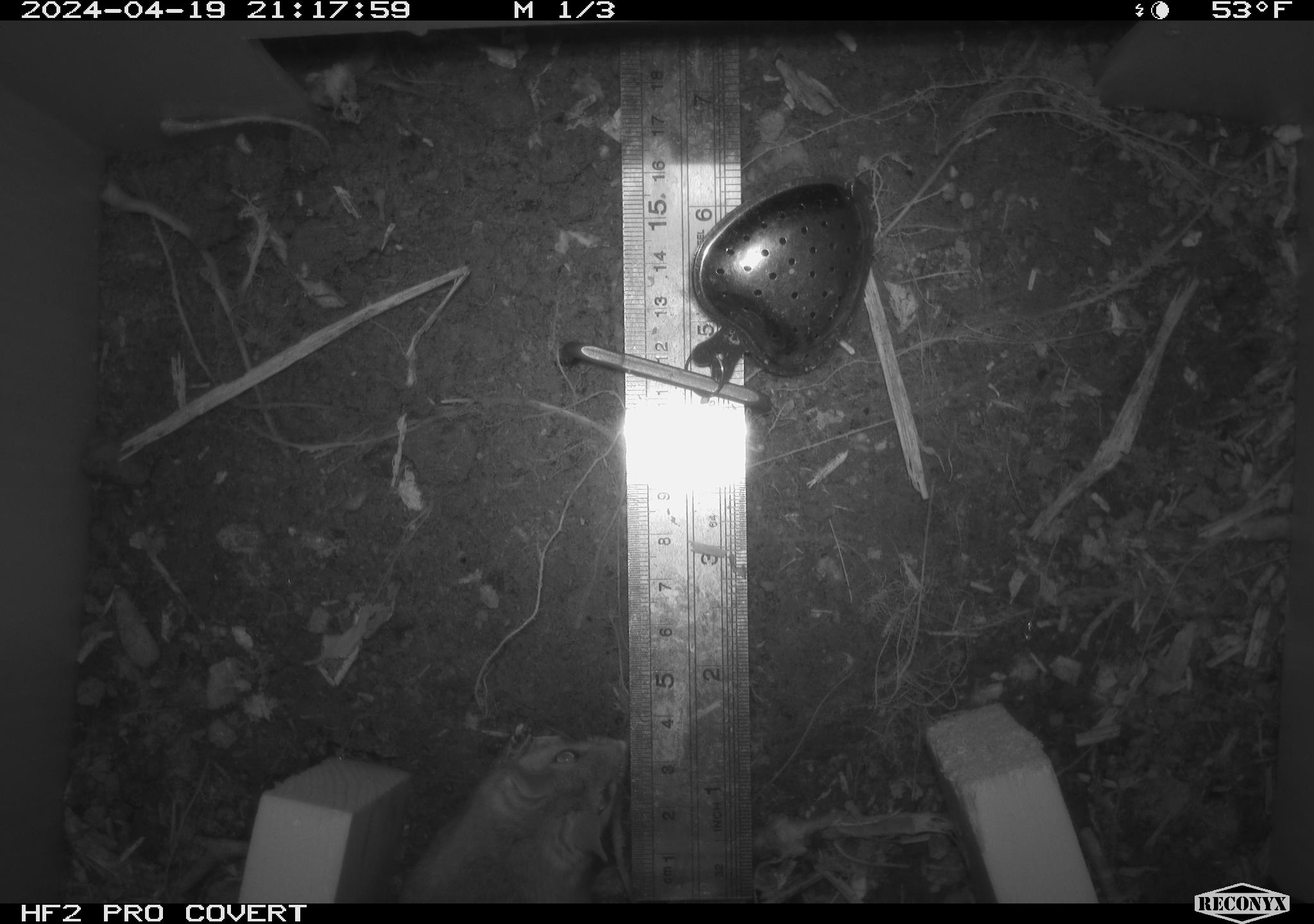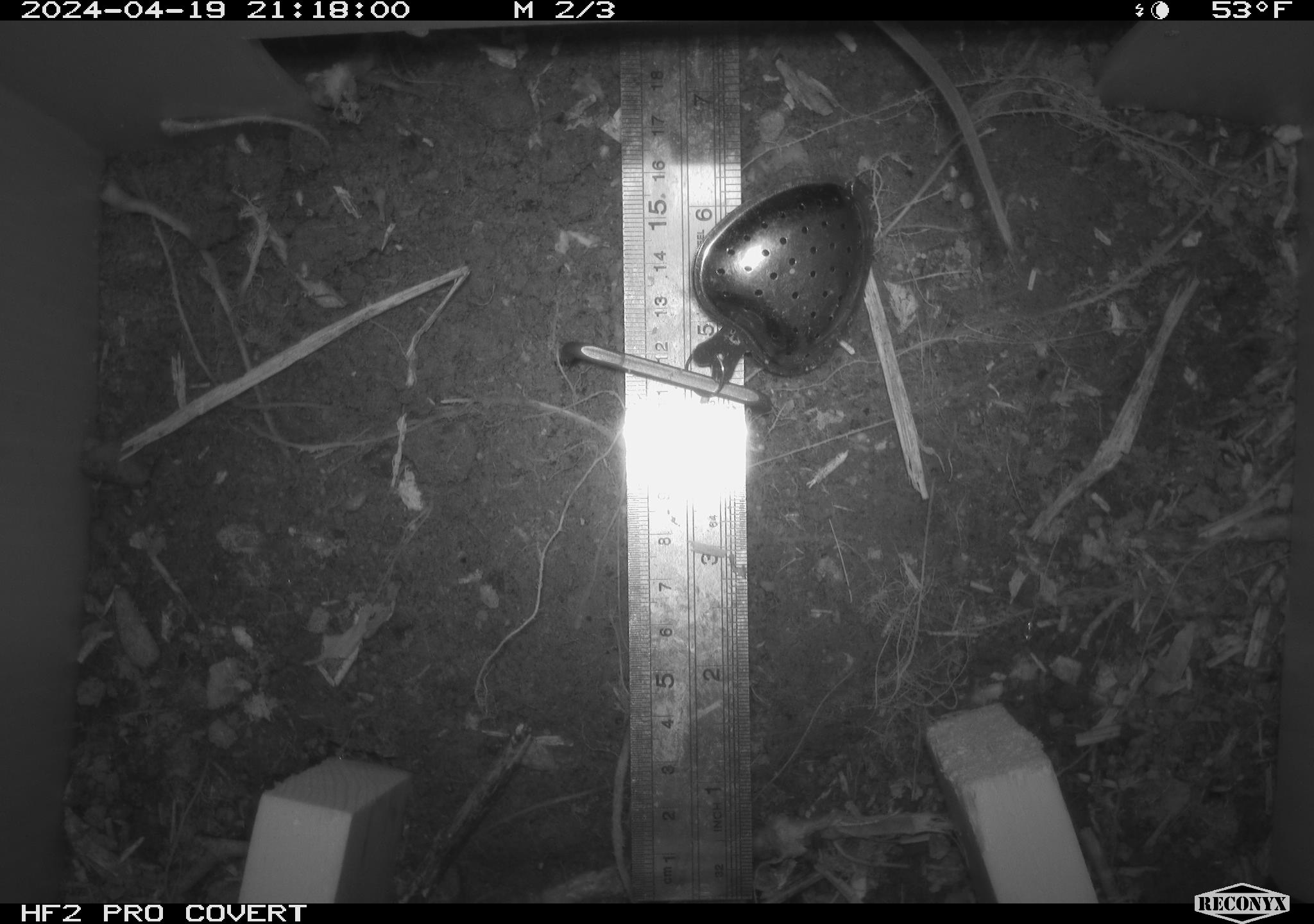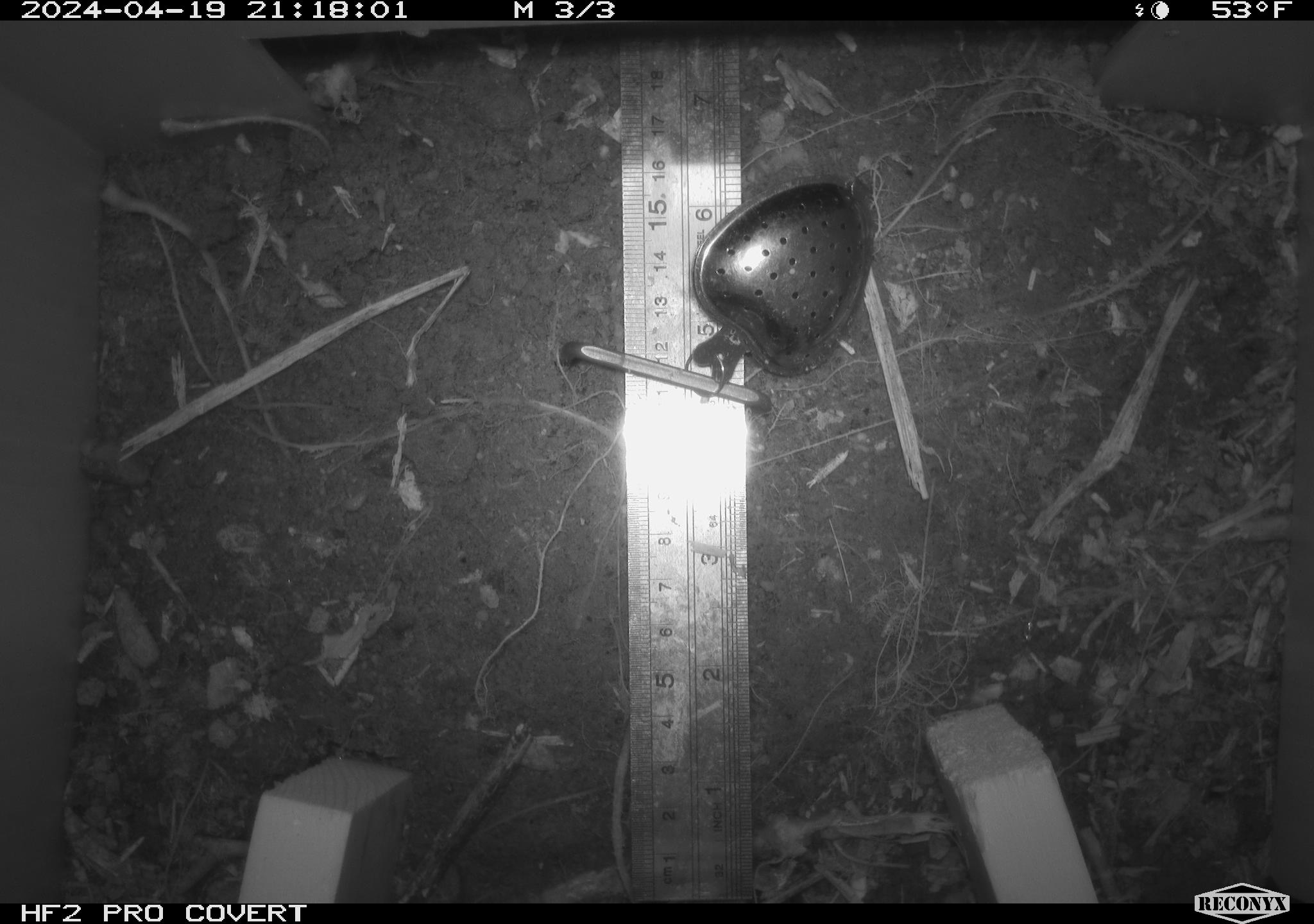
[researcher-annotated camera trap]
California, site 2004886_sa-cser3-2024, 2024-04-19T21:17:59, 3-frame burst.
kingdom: Animalia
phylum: Chordata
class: Mammalia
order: Rodentia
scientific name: Rodentia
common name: rodent